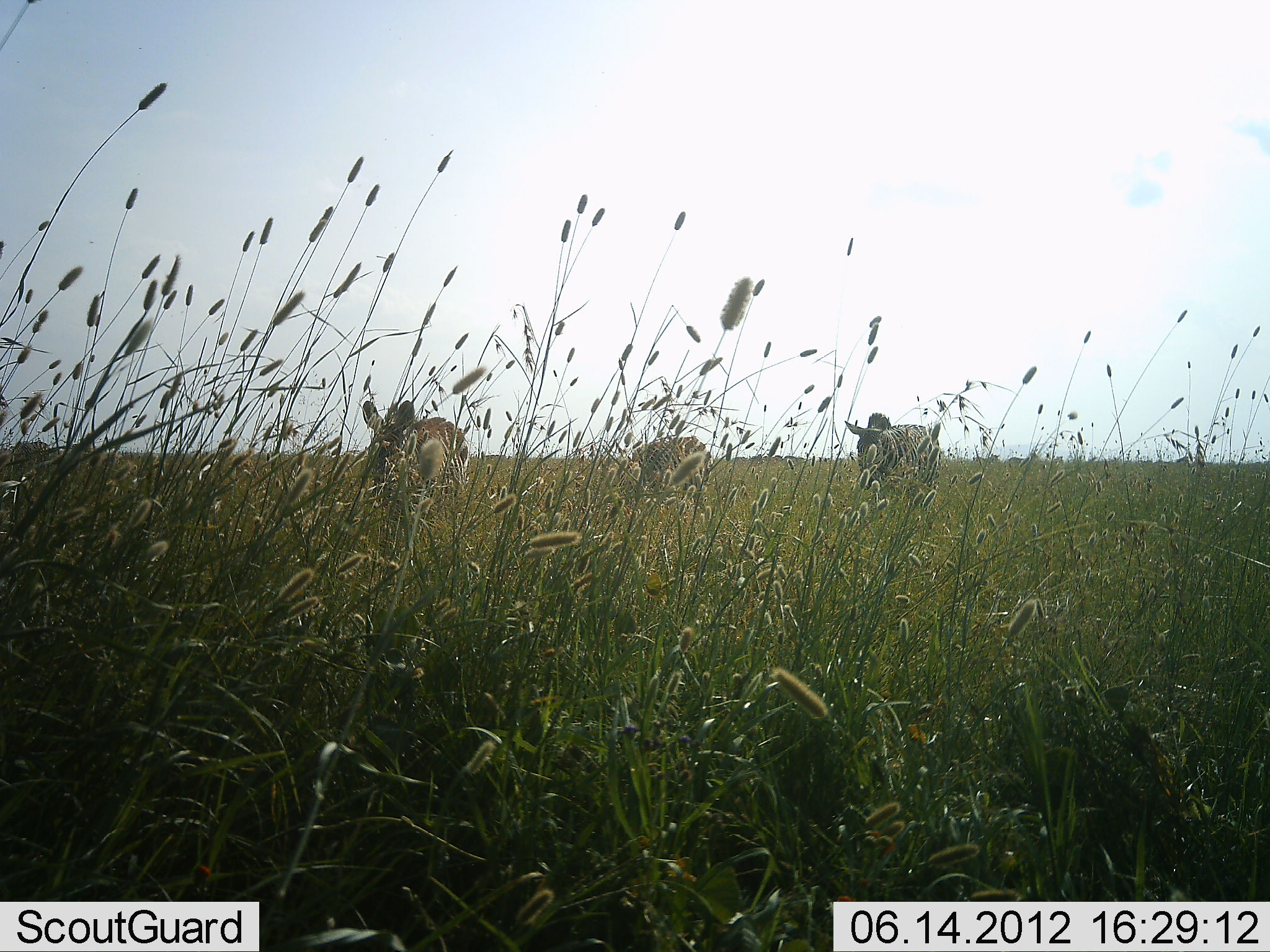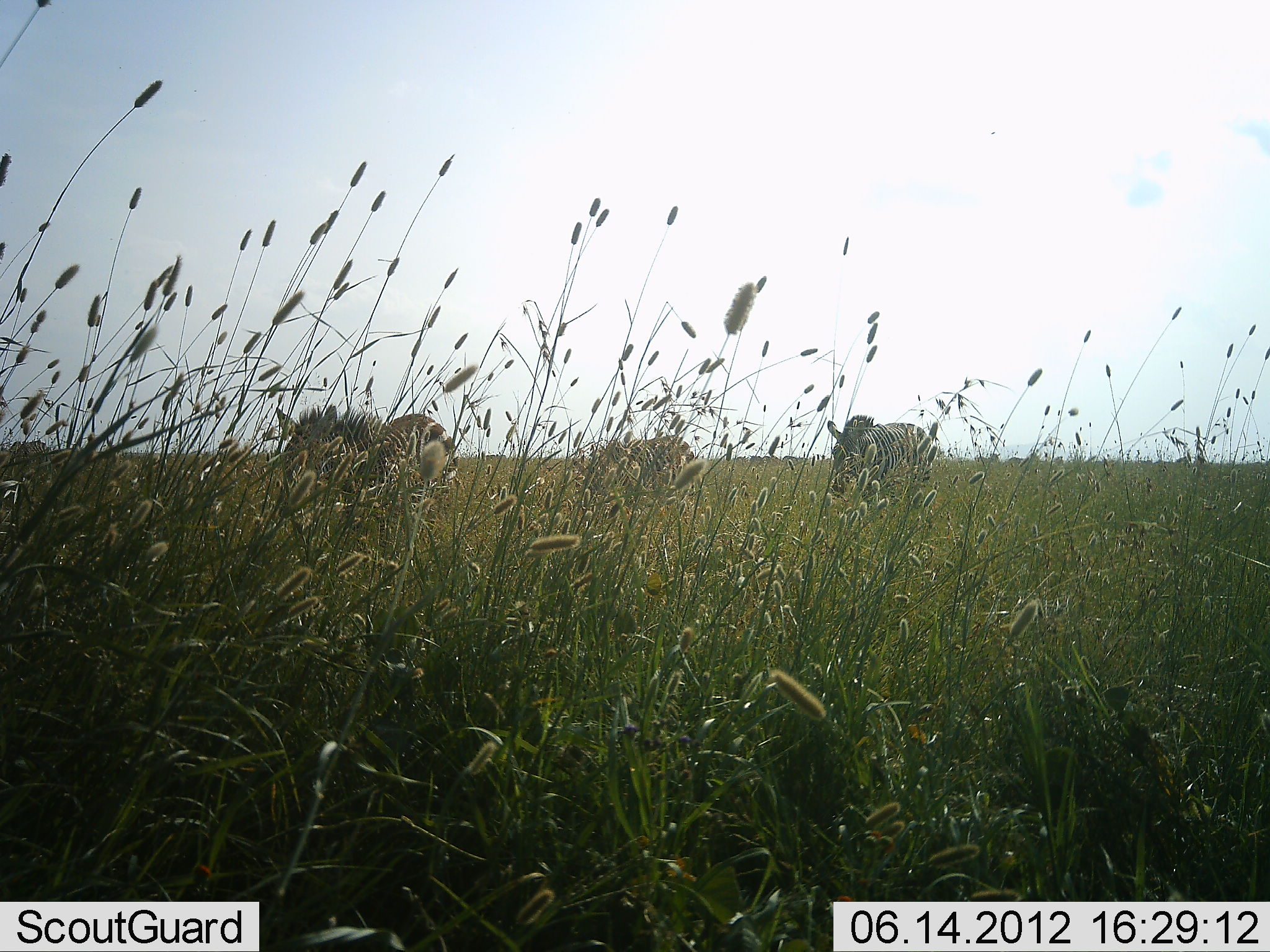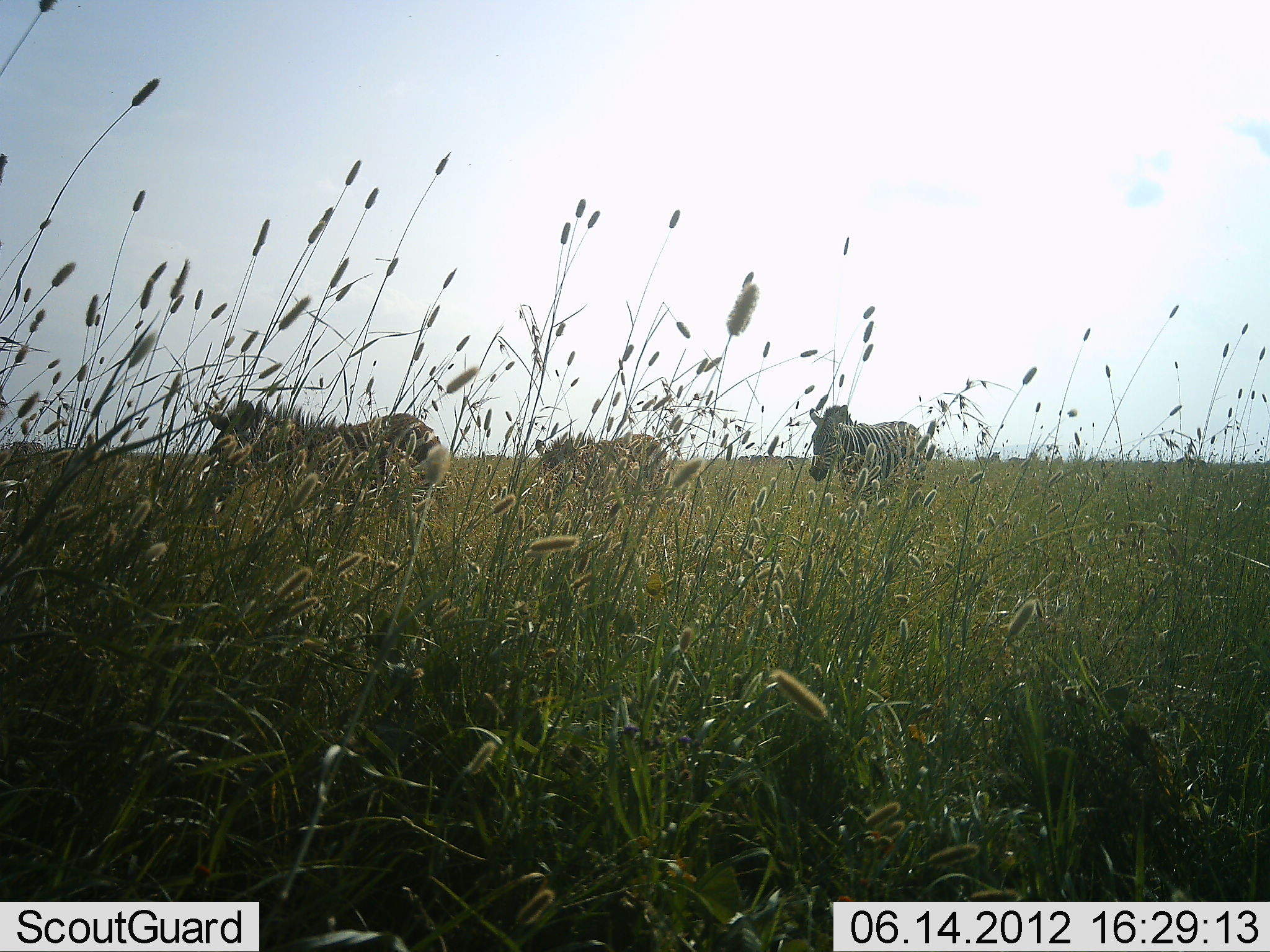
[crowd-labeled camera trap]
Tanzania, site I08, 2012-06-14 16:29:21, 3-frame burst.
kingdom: Animalia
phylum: Chordata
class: Mammalia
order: Perissodactyla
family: Equidae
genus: Equus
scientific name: Equus quagga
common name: plains zebra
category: zebra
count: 3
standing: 10%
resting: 0%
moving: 80%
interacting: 0%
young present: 10%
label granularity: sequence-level